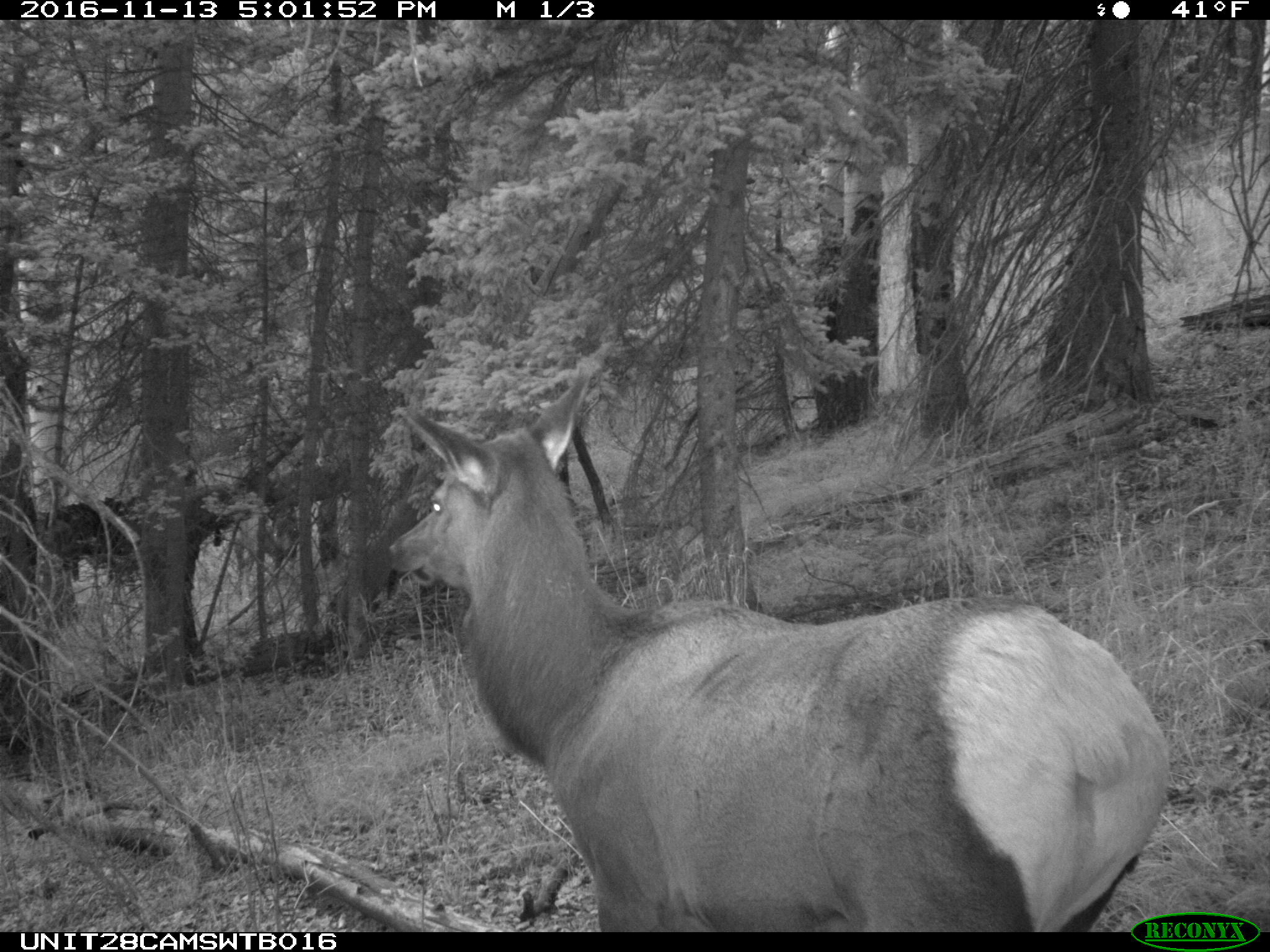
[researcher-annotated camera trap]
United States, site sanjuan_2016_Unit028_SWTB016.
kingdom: Animalia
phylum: Chordata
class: Mammalia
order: Artiodactyla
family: Cervidae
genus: Cervus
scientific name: Cervus elaphus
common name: red deer